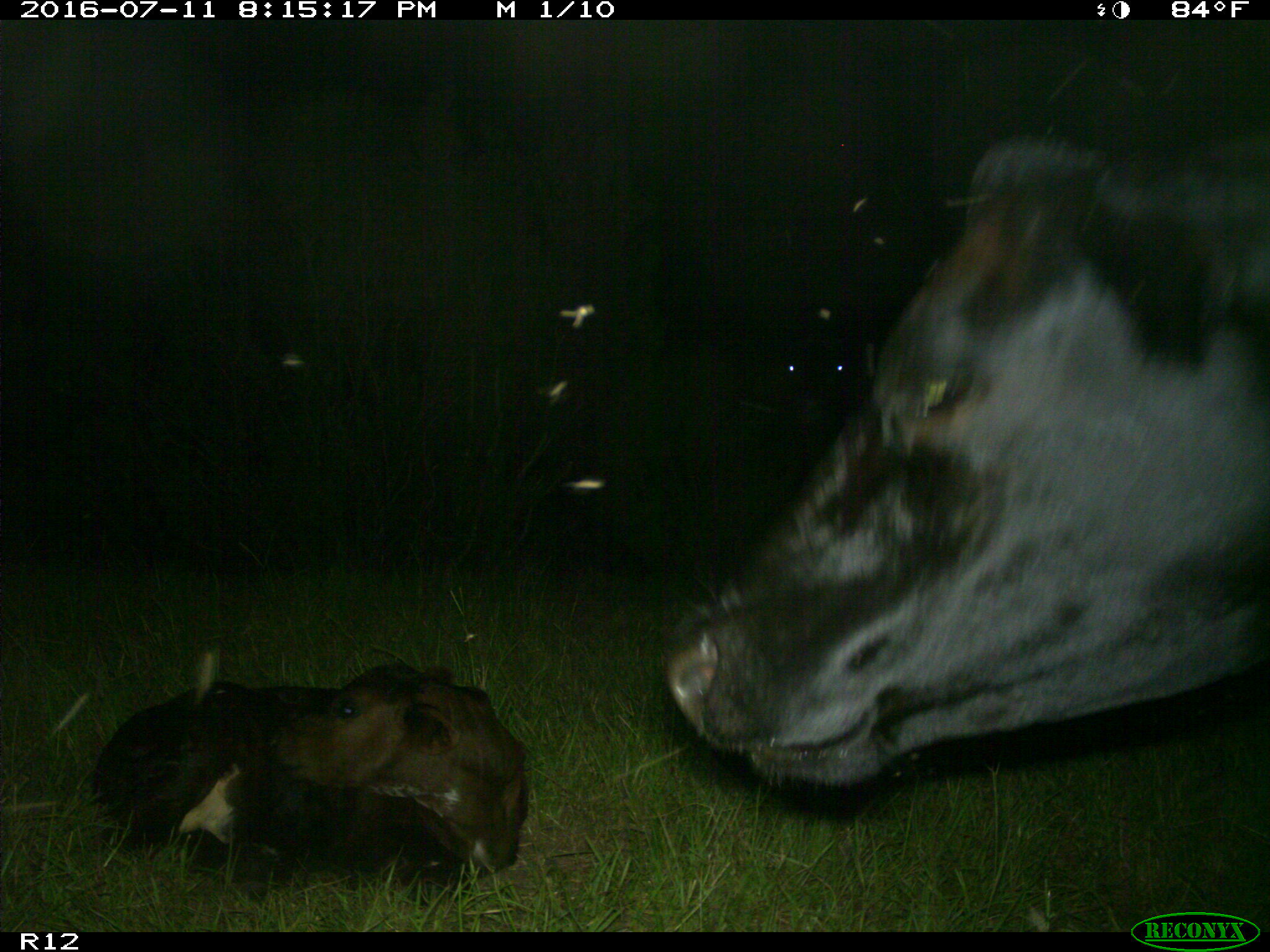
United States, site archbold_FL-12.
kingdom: Animalia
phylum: Chordata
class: Mammalia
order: Artiodactyla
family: Bovidae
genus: Bos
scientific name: Bos taurus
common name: domestic cow